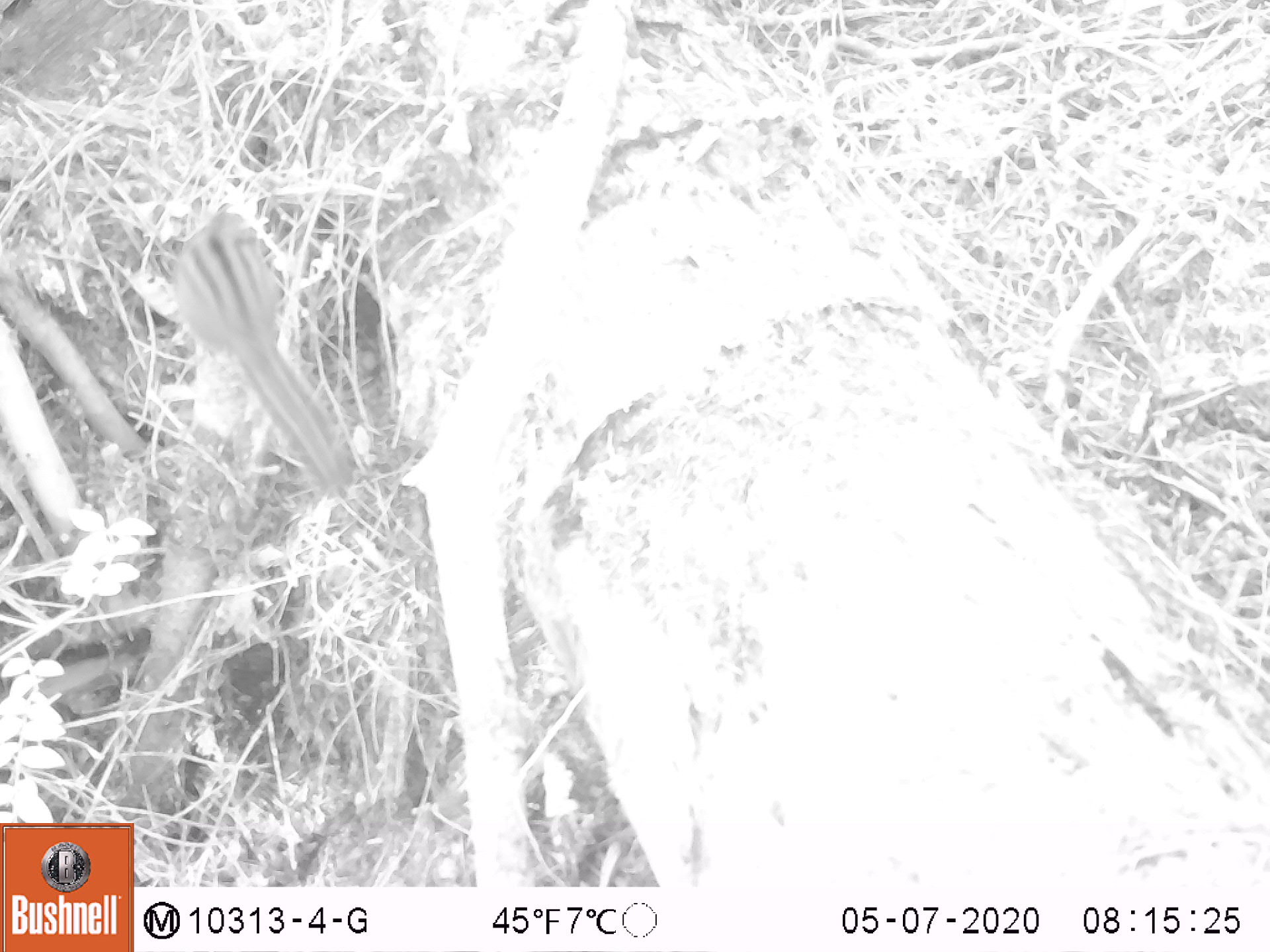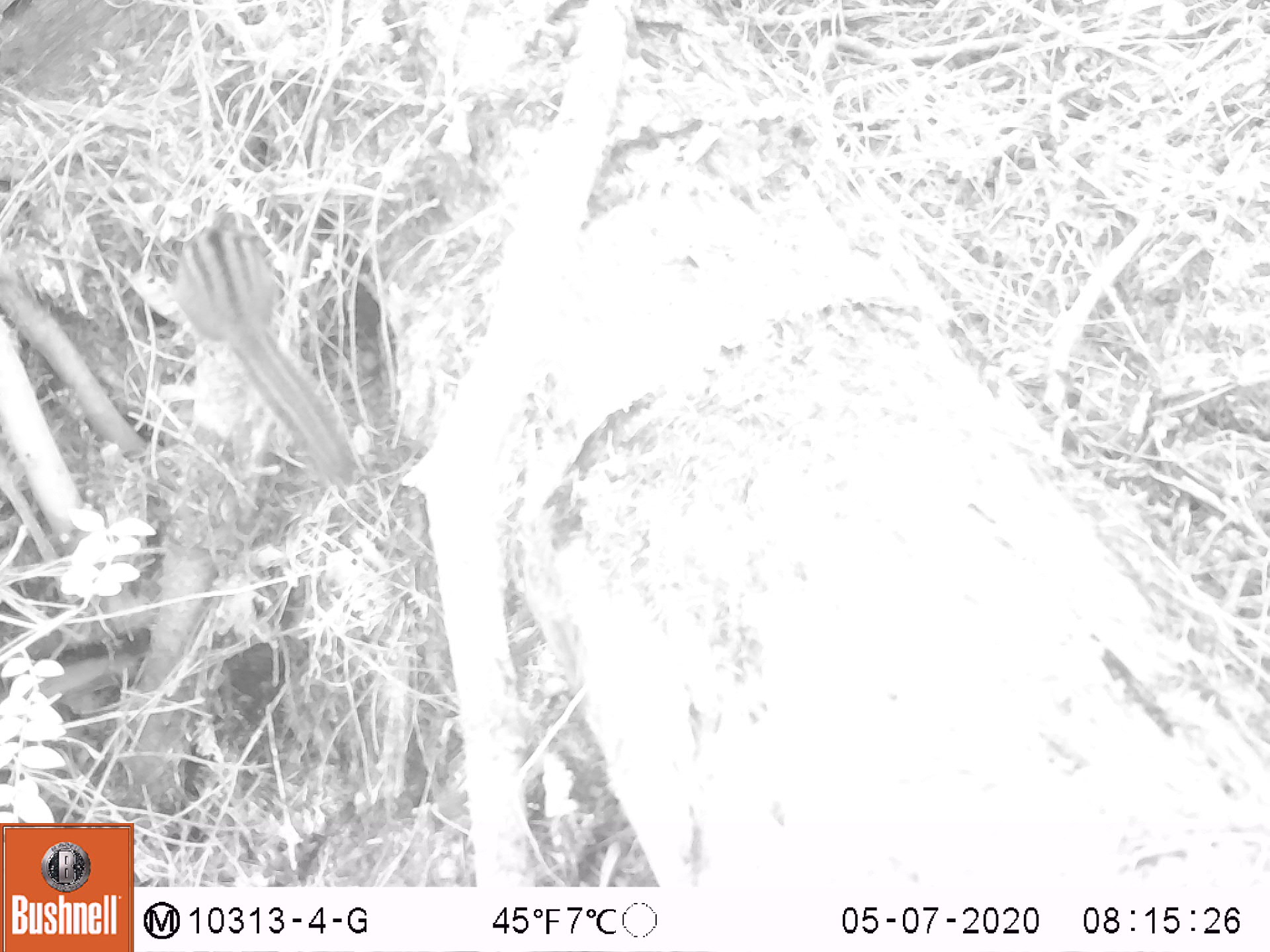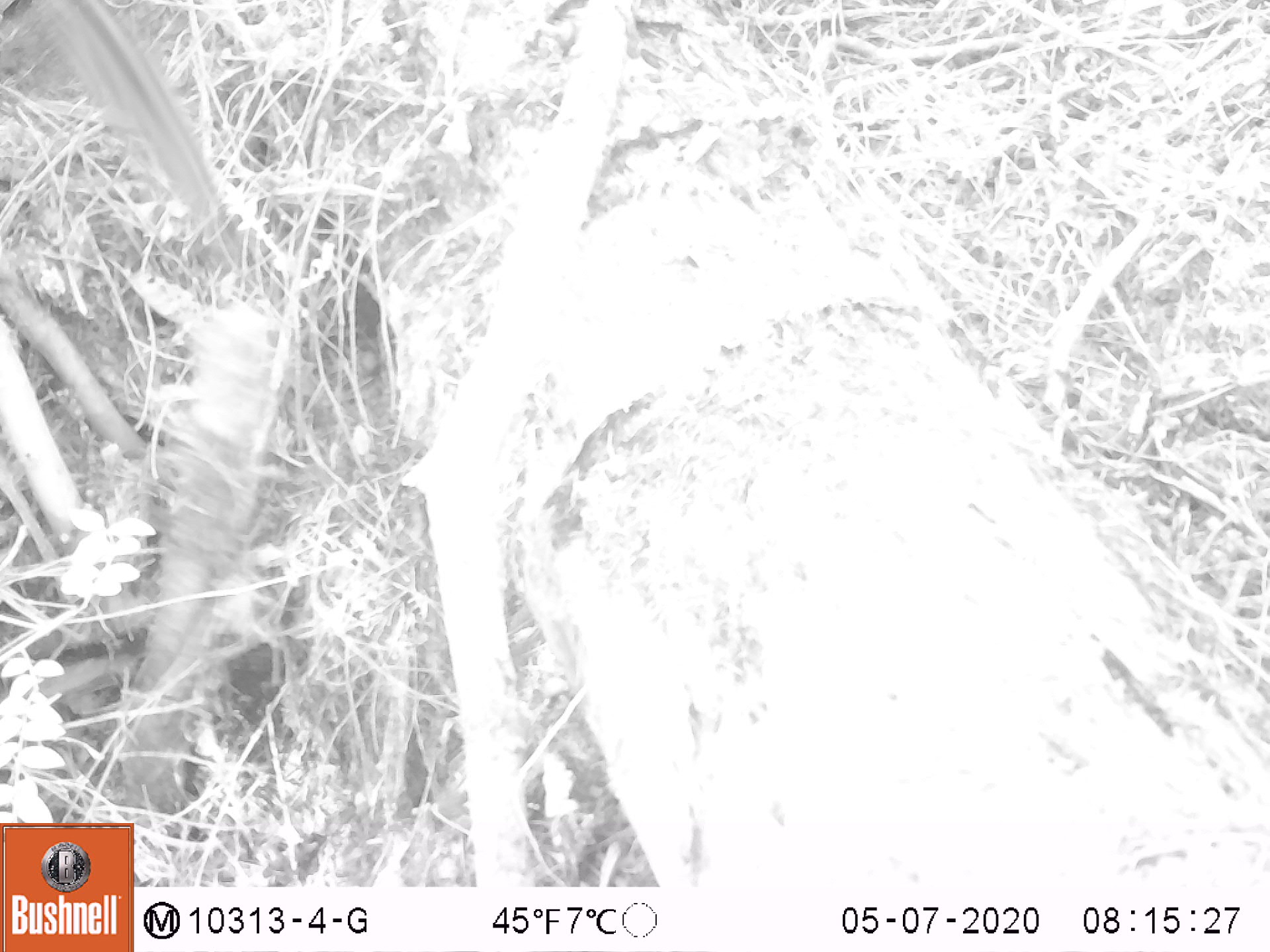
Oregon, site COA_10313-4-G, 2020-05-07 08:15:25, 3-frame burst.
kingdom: Animalia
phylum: Chordata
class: Mammalia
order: Rodentia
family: Sciuridae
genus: Neotamias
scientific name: Neotamias townsendii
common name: townsend's chipmunk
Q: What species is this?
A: Townsend's chipmunk (Neotamias townsendii).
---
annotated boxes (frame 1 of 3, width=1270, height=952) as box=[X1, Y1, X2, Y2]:
townsend's chipmunk: box=[161, 205, 358, 509]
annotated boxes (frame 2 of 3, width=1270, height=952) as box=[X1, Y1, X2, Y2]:
townsend's chipmunk: box=[170, 215, 369, 490]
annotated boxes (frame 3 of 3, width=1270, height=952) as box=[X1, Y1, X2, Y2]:
townsend's chipmunk: box=[27, 0, 230, 223]